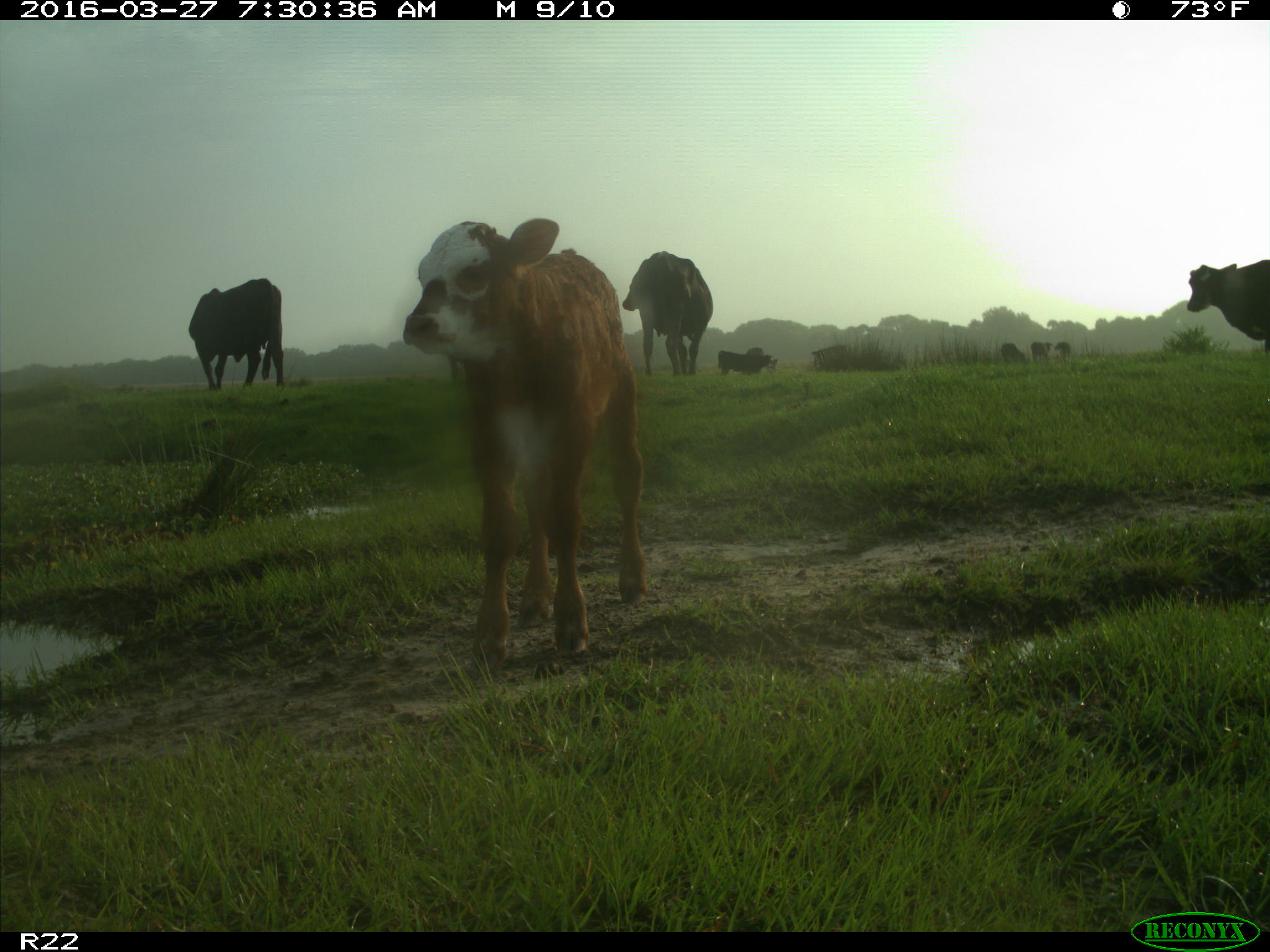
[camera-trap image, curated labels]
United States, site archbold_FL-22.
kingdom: Animalia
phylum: Chordata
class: Mammalia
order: Artiodactyla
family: Bovidae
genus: Bos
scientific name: Bos taurus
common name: domestic cow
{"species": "Bos taurus (domestic cow)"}